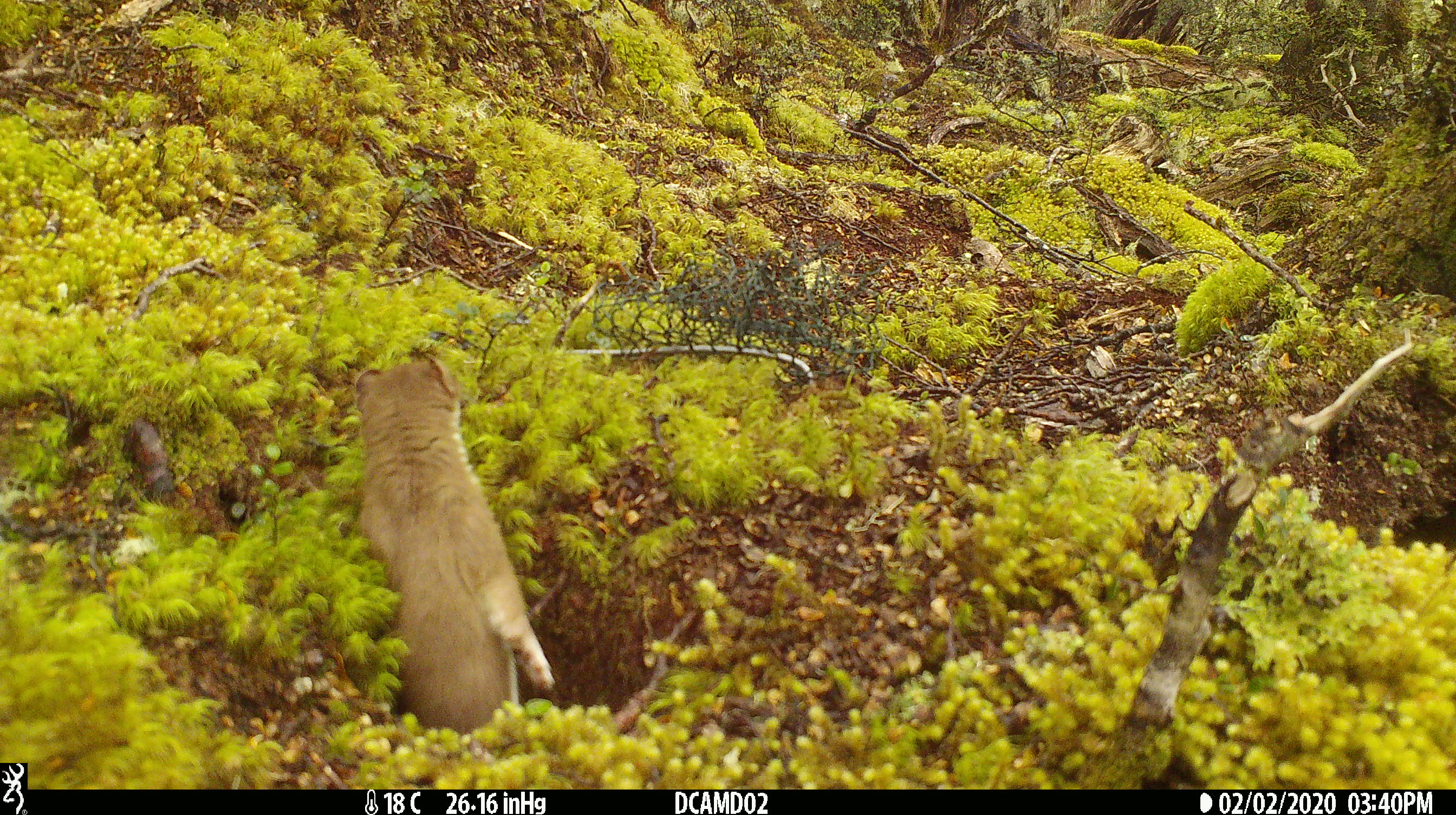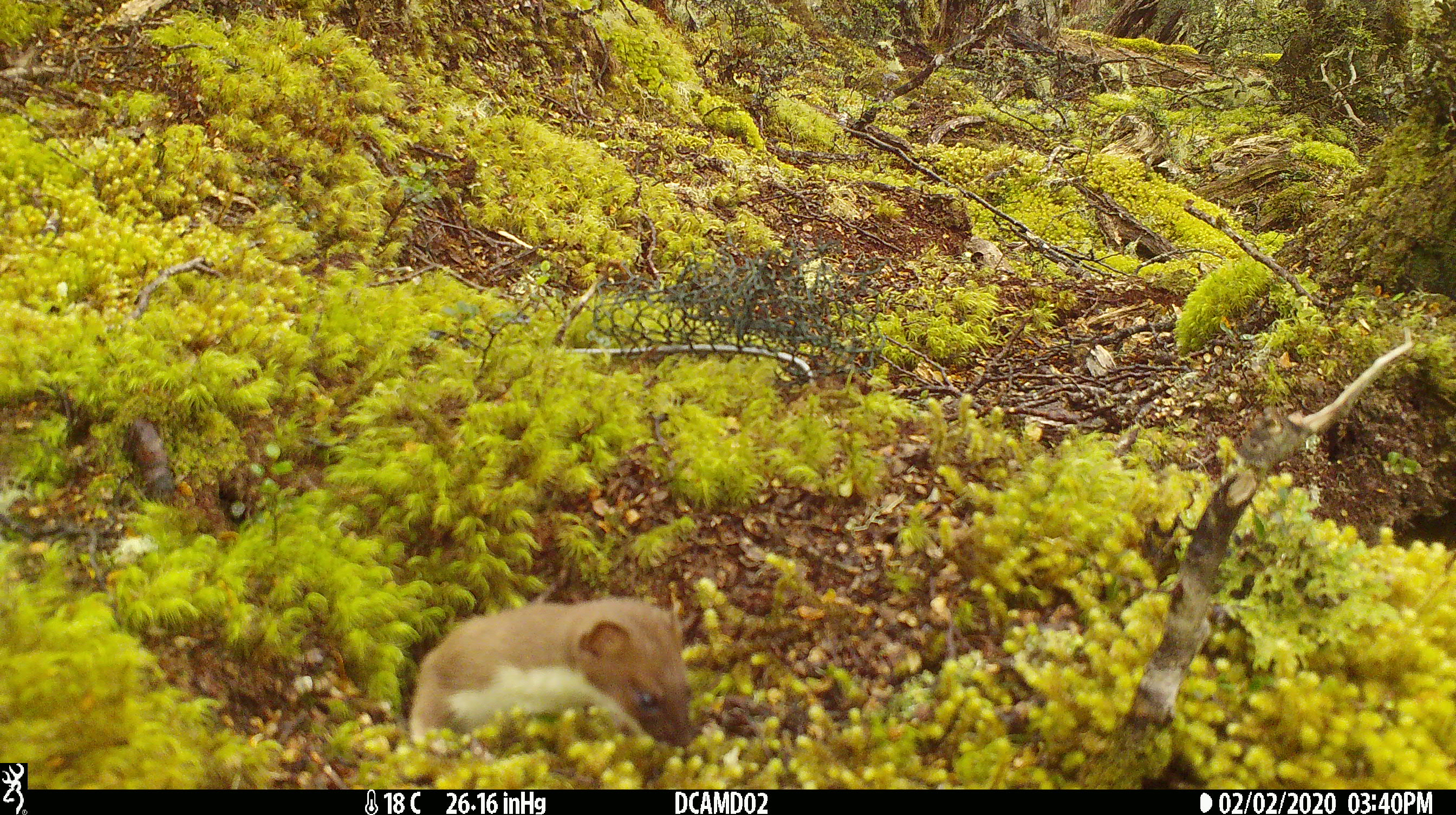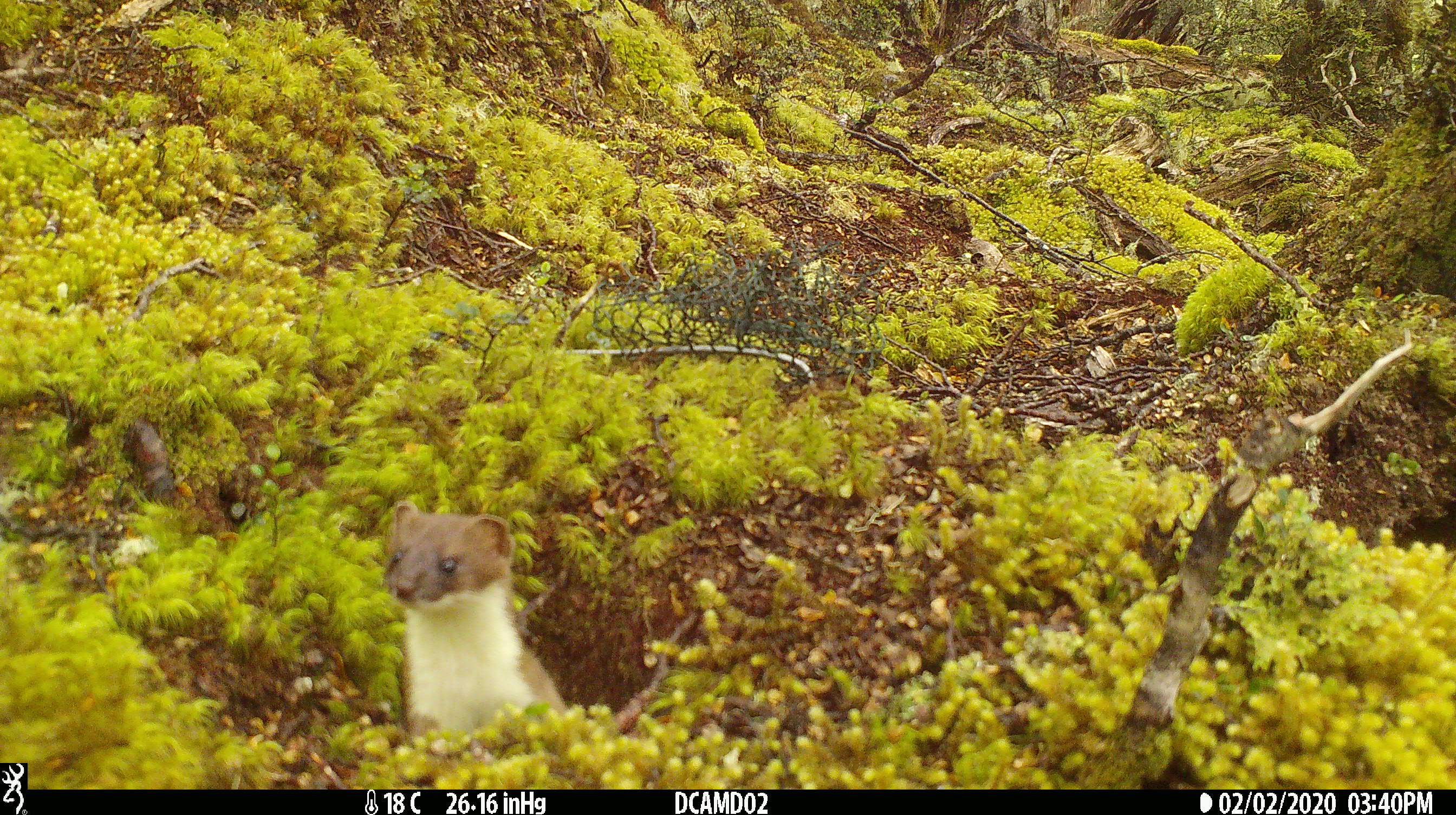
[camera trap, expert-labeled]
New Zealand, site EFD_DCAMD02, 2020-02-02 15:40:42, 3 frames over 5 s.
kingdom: Animalia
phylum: Chordata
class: Mammalia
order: Carnivora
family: Mustelidae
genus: Mustela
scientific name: Mustela erminea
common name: stoat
Stoat (Mustela erminea).